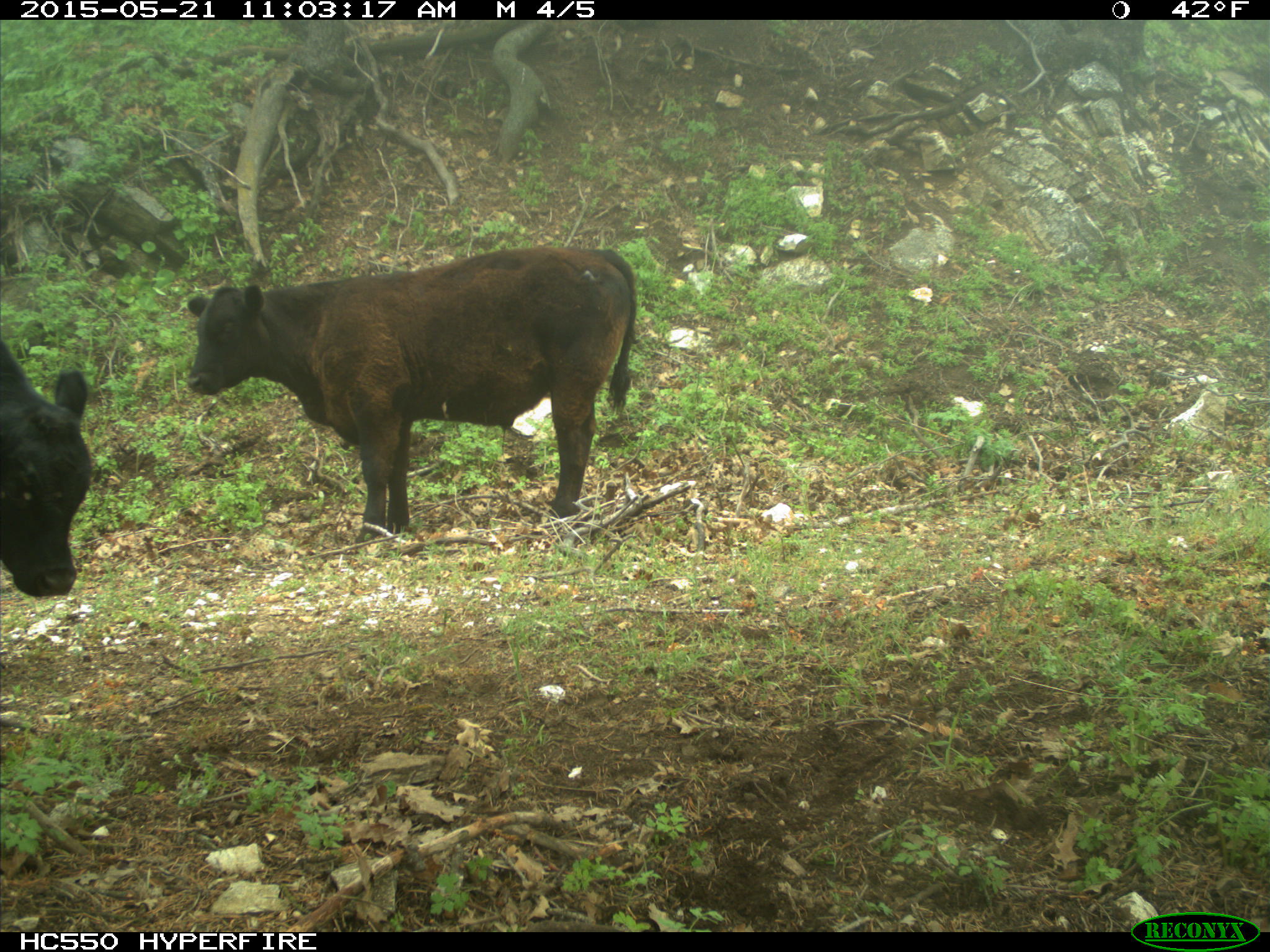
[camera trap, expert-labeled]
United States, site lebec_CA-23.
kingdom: Animalia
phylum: Chordata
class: Mammalia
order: Artiodactyla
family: Bovidae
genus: Bos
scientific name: Bos taurus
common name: domestic cow